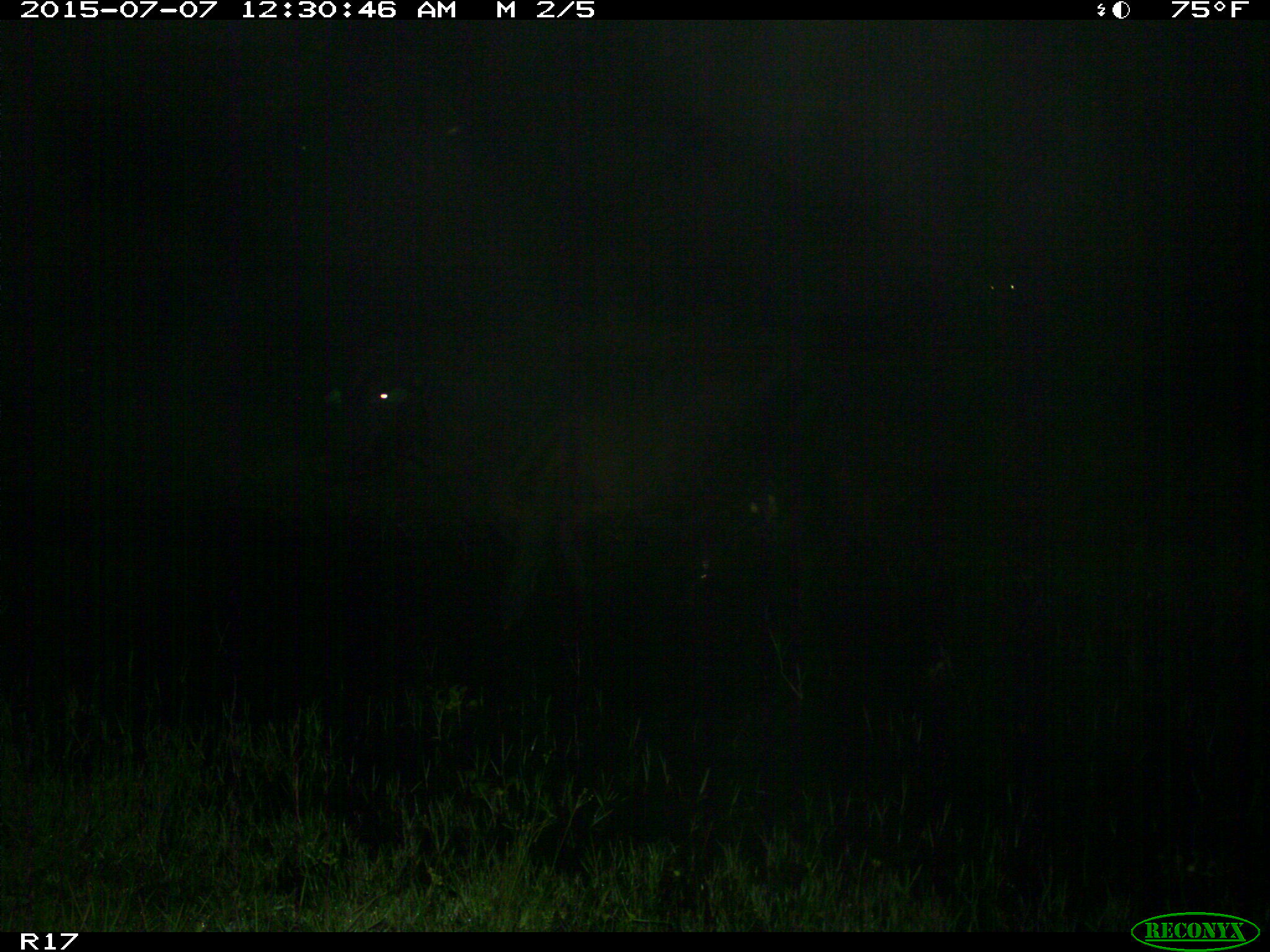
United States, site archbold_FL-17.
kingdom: Animalia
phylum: Chordata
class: Mammalia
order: Artiodactyla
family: Bovidae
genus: Bos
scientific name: Bos taurus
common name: domestic cow